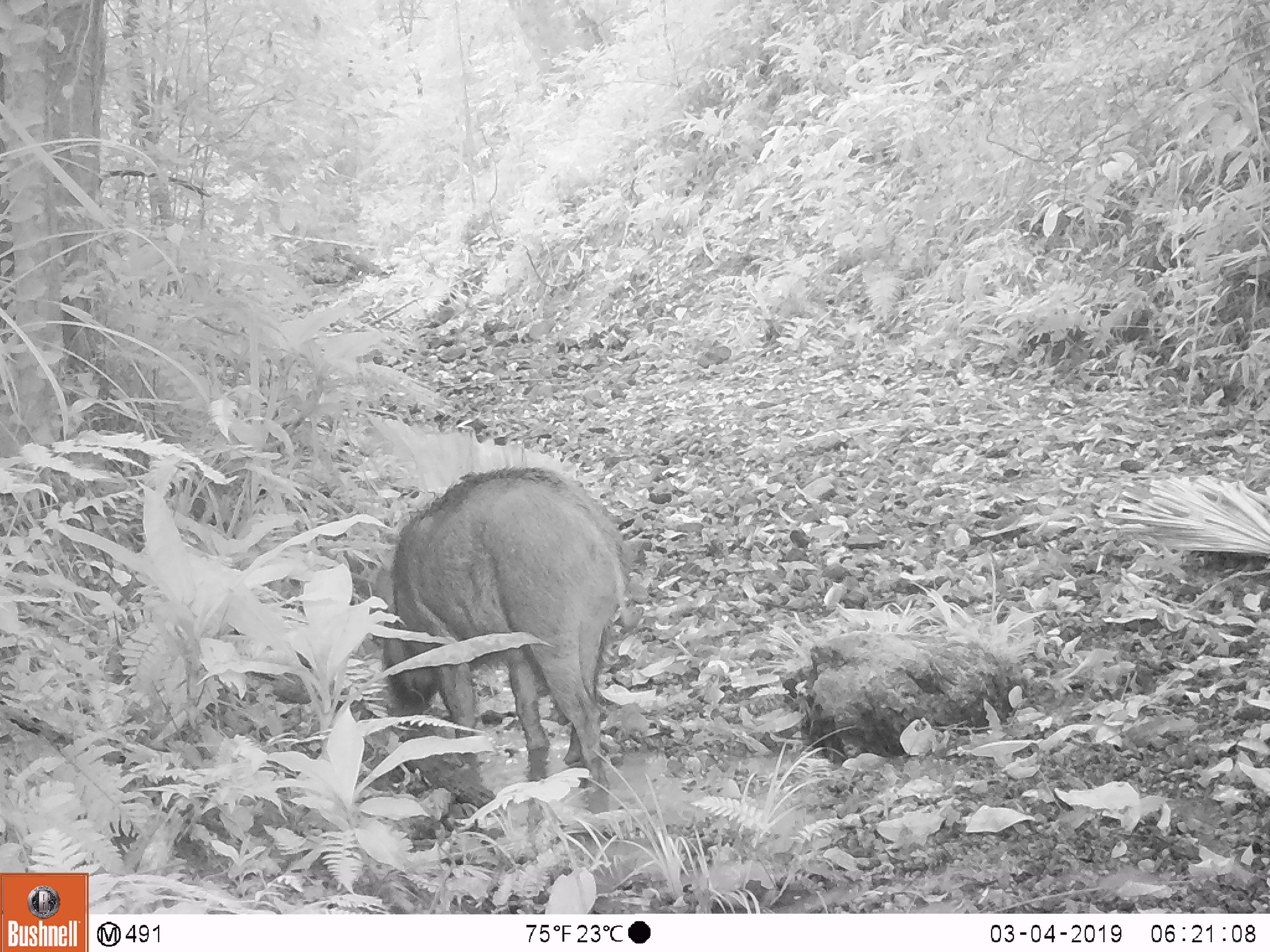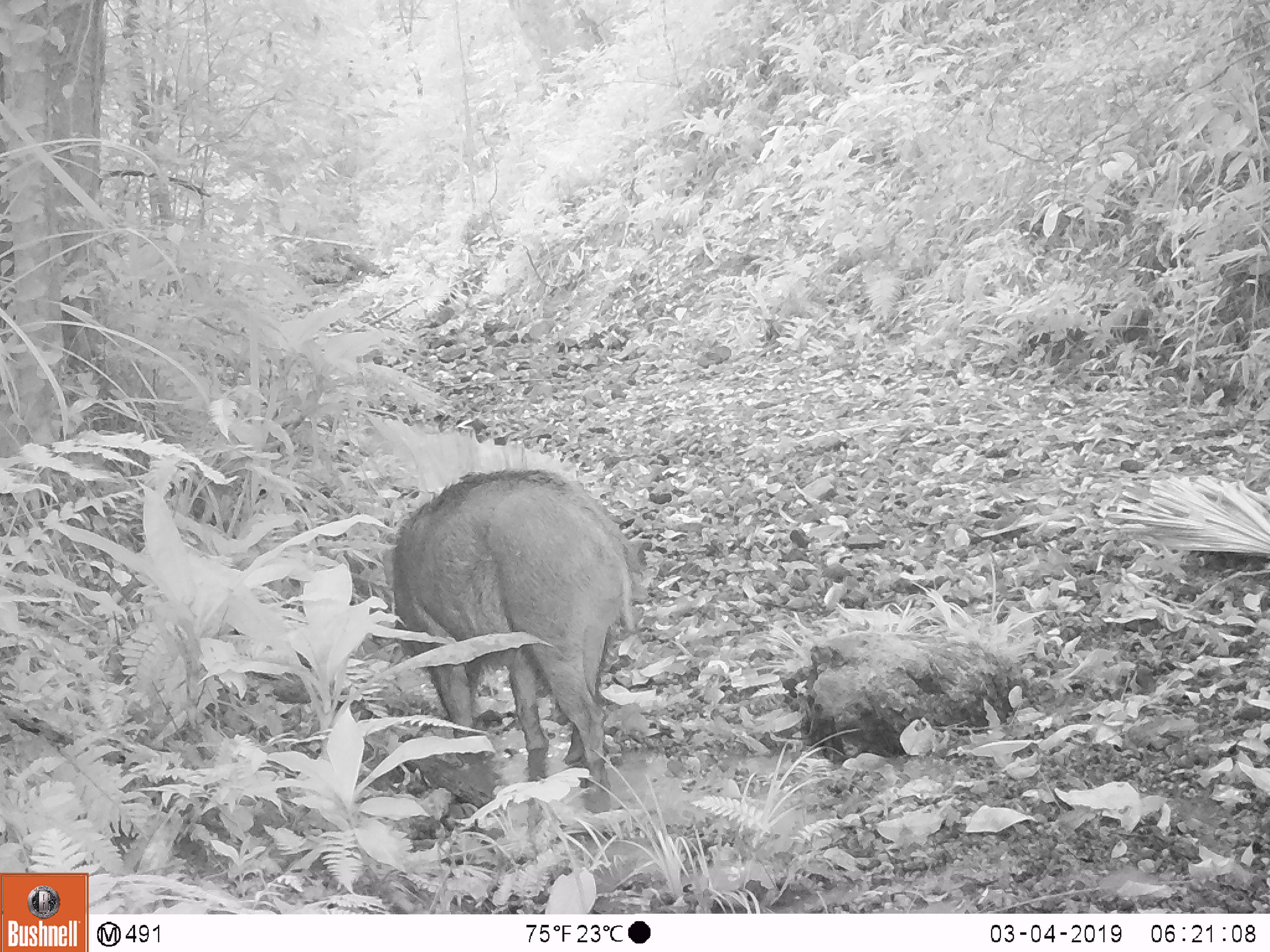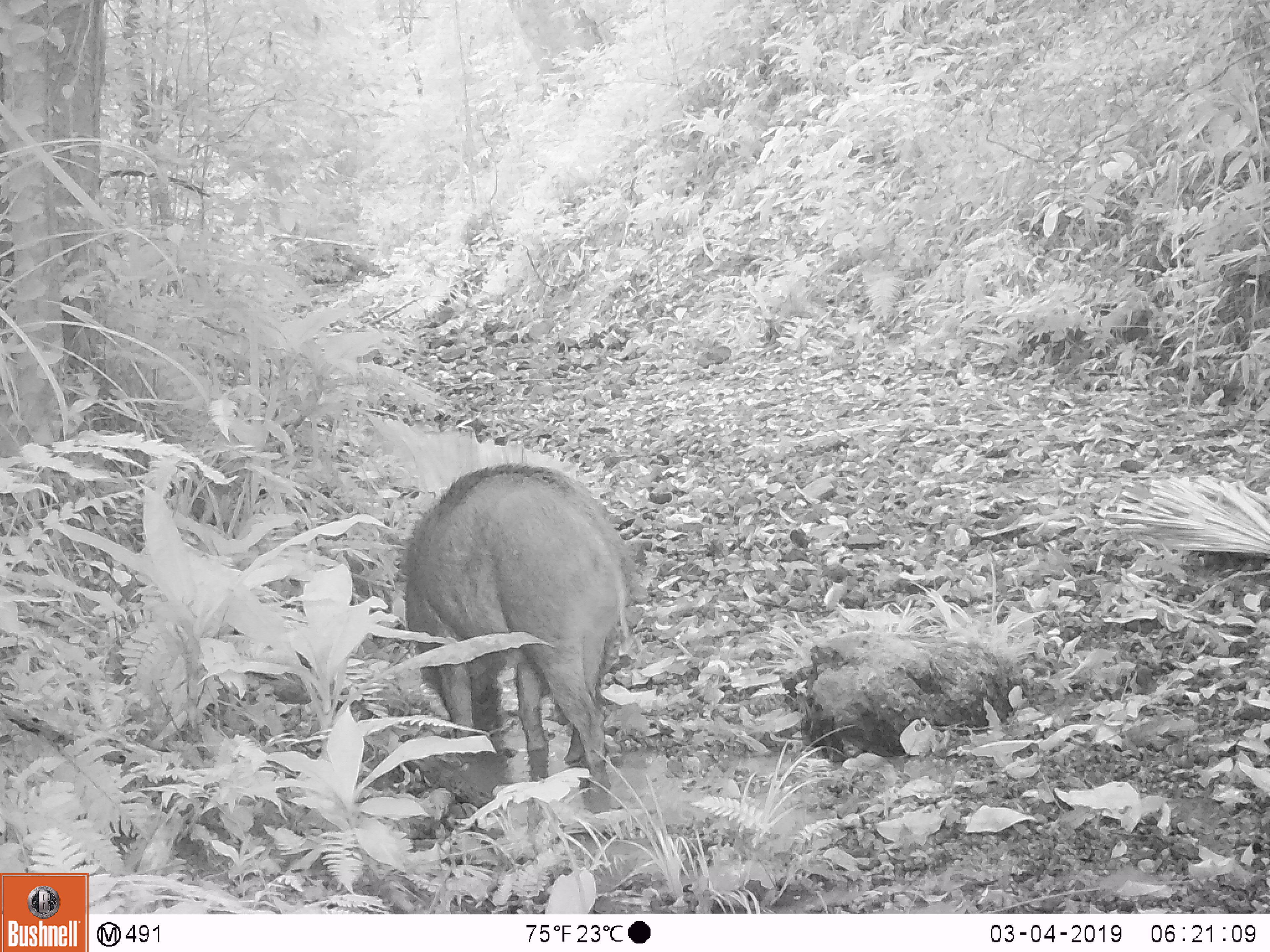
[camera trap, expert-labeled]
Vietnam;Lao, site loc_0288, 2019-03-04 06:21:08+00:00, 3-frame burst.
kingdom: Animalia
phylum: Chordata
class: Mammalia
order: Artiodactyla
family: Suidae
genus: Sus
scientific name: Sus scrofa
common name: eurasian wild pig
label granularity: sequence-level